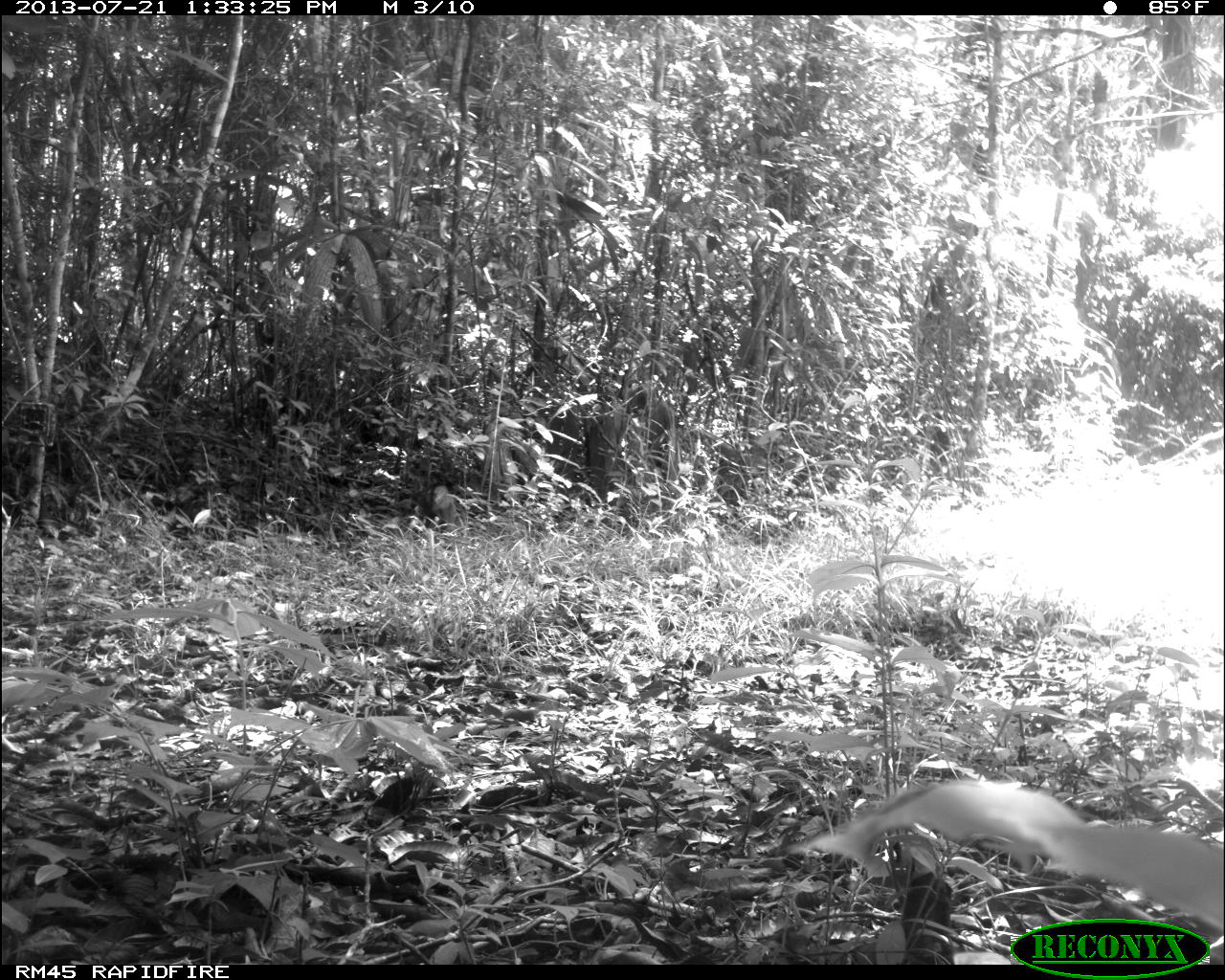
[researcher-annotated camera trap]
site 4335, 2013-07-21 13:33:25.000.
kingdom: Animalia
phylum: Chordata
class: Mammalia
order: Carnivora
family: Canidae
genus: Urocyon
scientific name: Urocyon cinereoargenteus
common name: gray fox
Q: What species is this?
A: Urocyon cinereoargenteus (gray fox).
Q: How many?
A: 1.